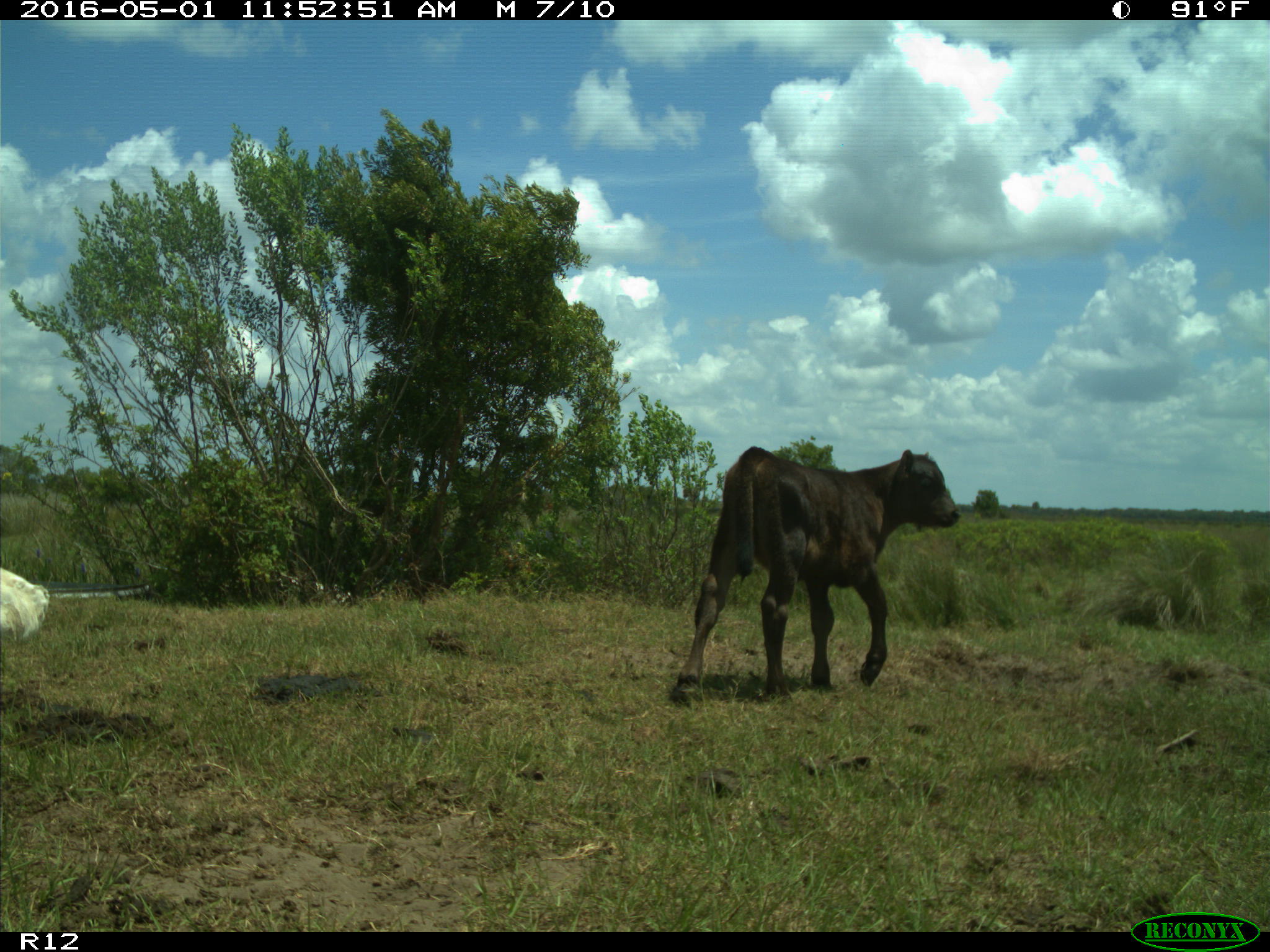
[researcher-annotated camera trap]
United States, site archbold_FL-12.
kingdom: Animalia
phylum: Chordata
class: Mammalia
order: Artiodactyla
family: Bovidae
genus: Bos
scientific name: Bos taurus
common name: domestic cow